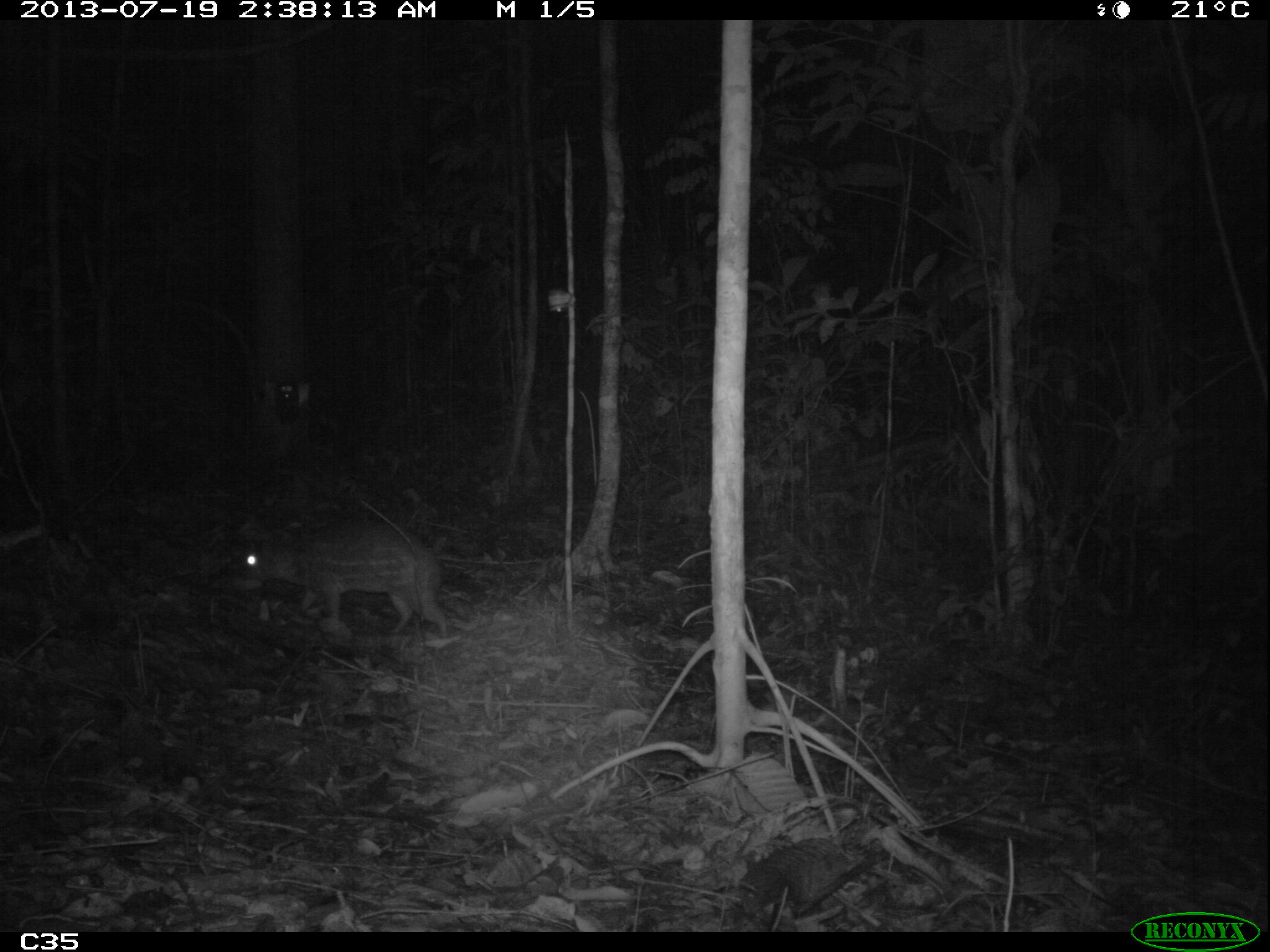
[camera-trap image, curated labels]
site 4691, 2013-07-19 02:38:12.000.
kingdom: Animalia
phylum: Chordata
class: Mammalia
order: Rodentia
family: Cuniculidae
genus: Cuniculus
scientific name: Cuniculus paca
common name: spotted paca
Cuniculus paca (spotted paca), count 1, age adult.